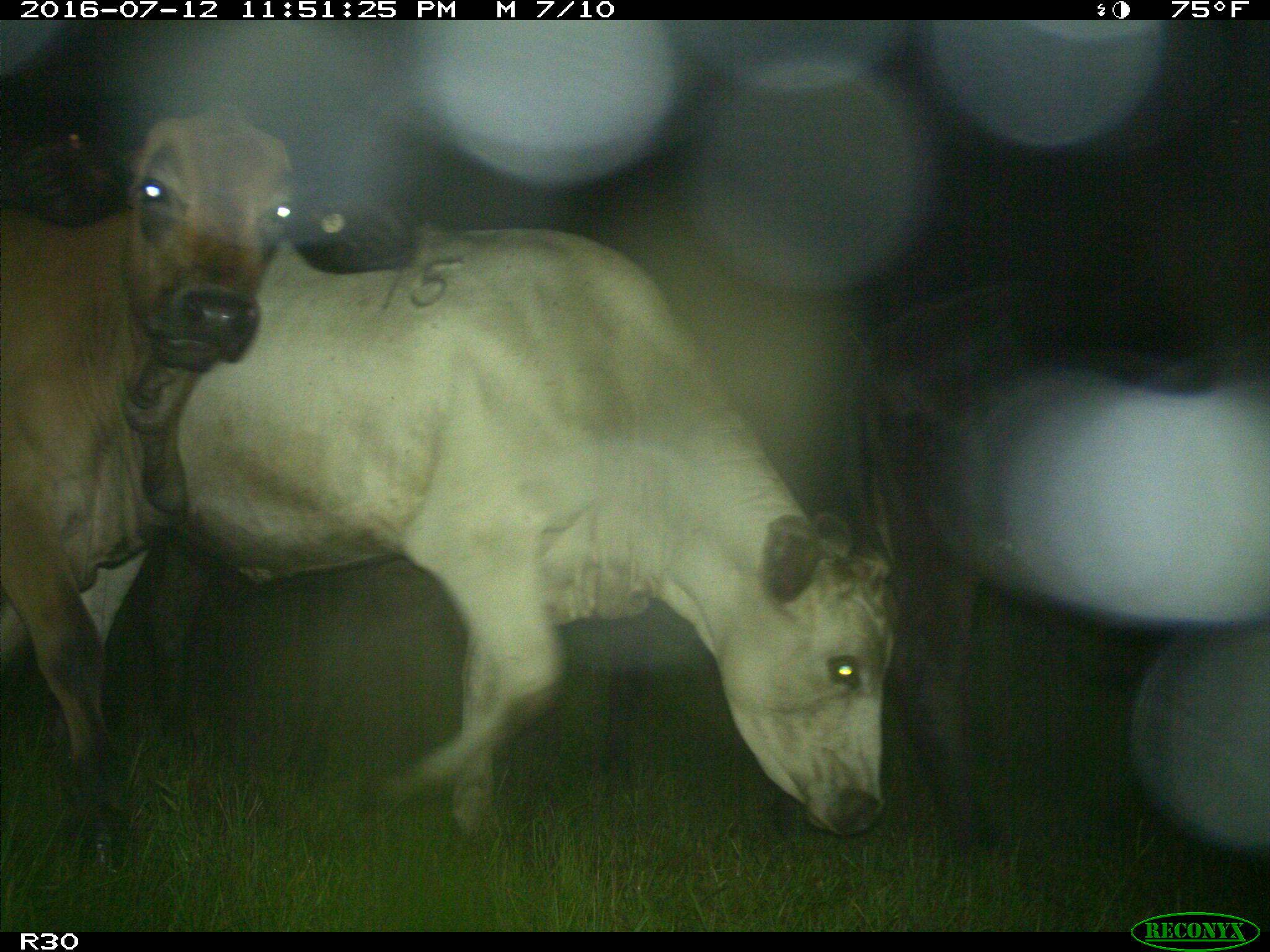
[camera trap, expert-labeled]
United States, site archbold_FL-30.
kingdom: Animalia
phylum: Chordata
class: Mammalia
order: Artiodactyla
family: Bovidae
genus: Bos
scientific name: Bos taurus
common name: domestic cow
Bos taurus (domestic cow).